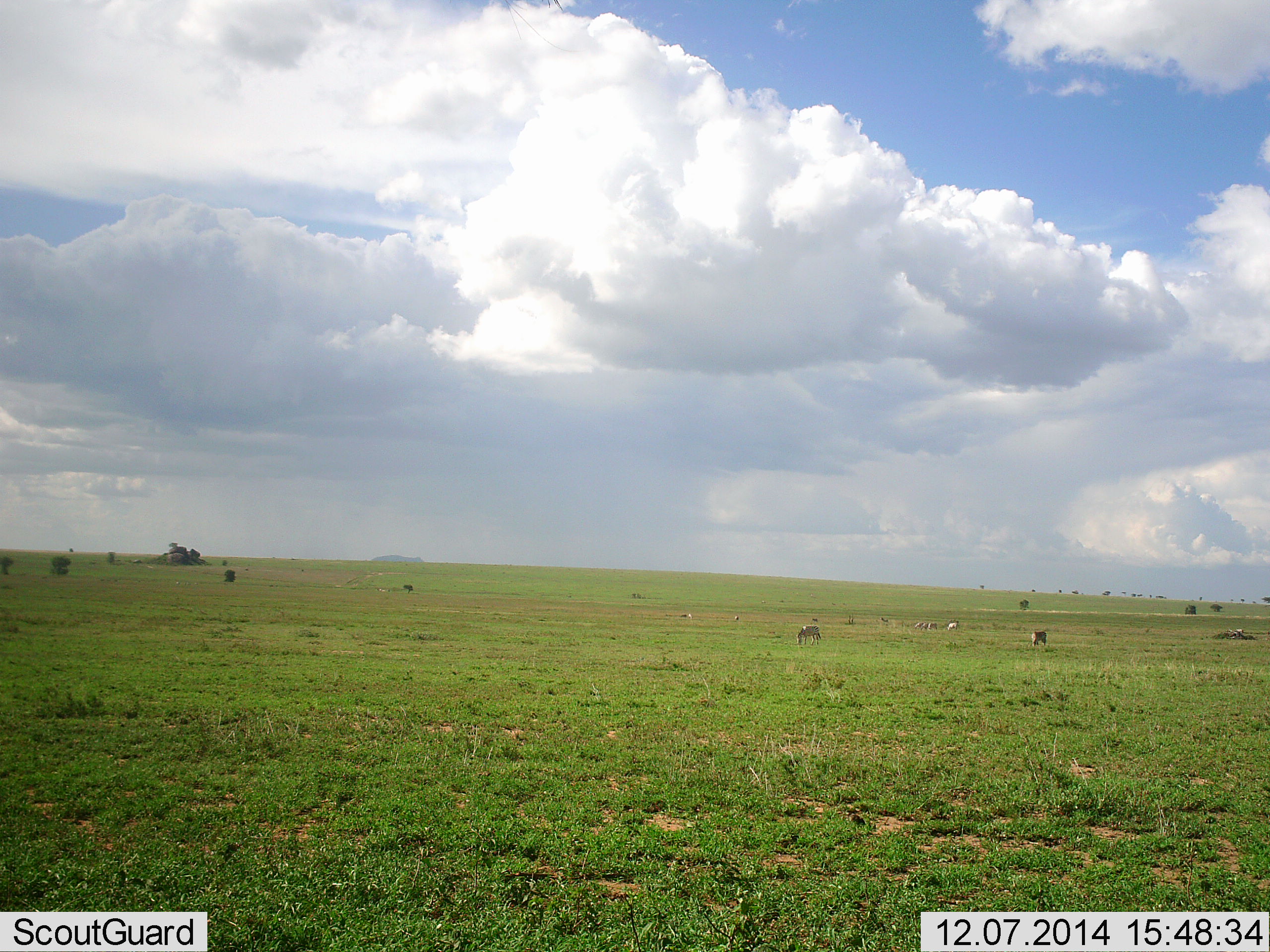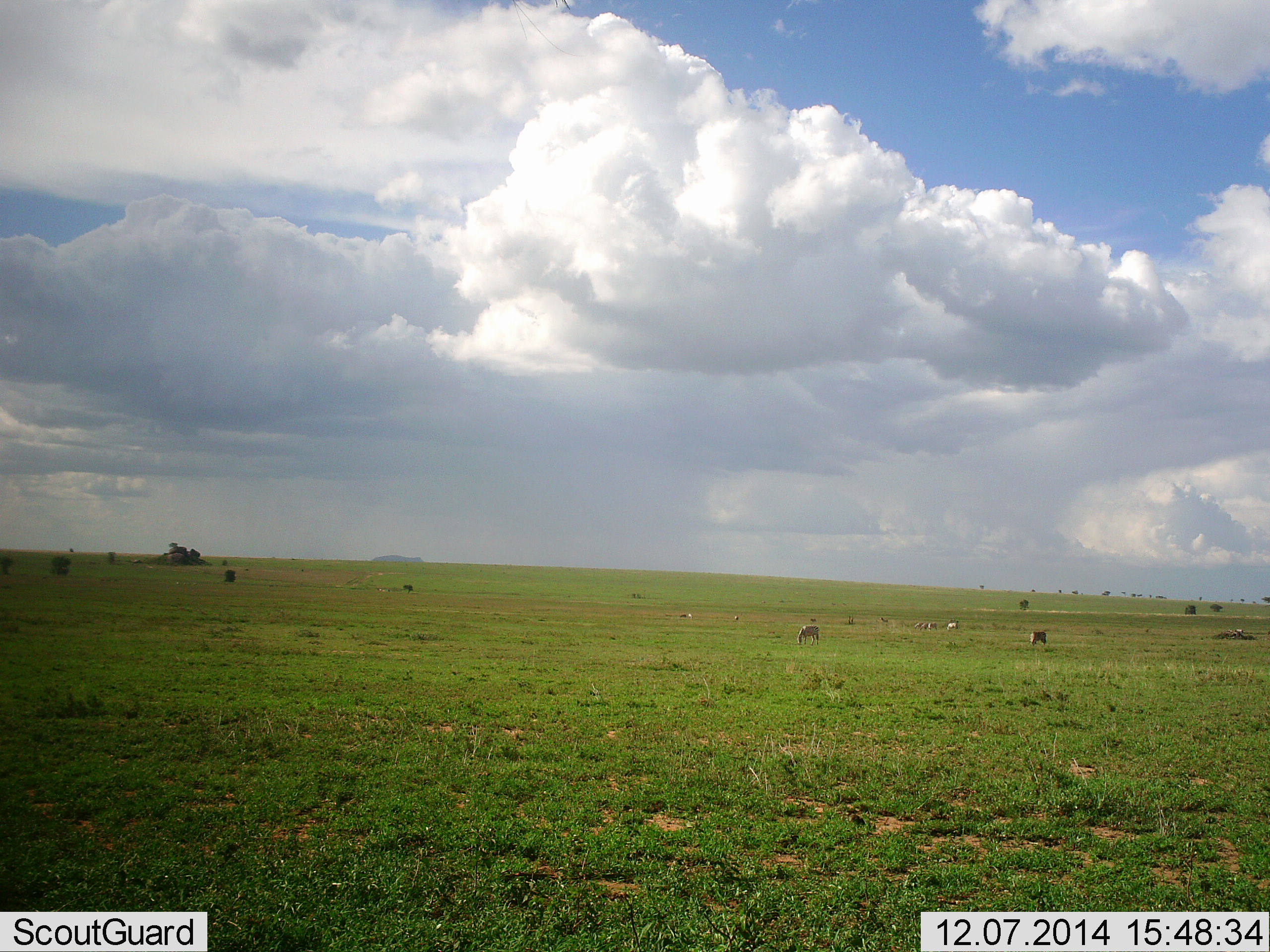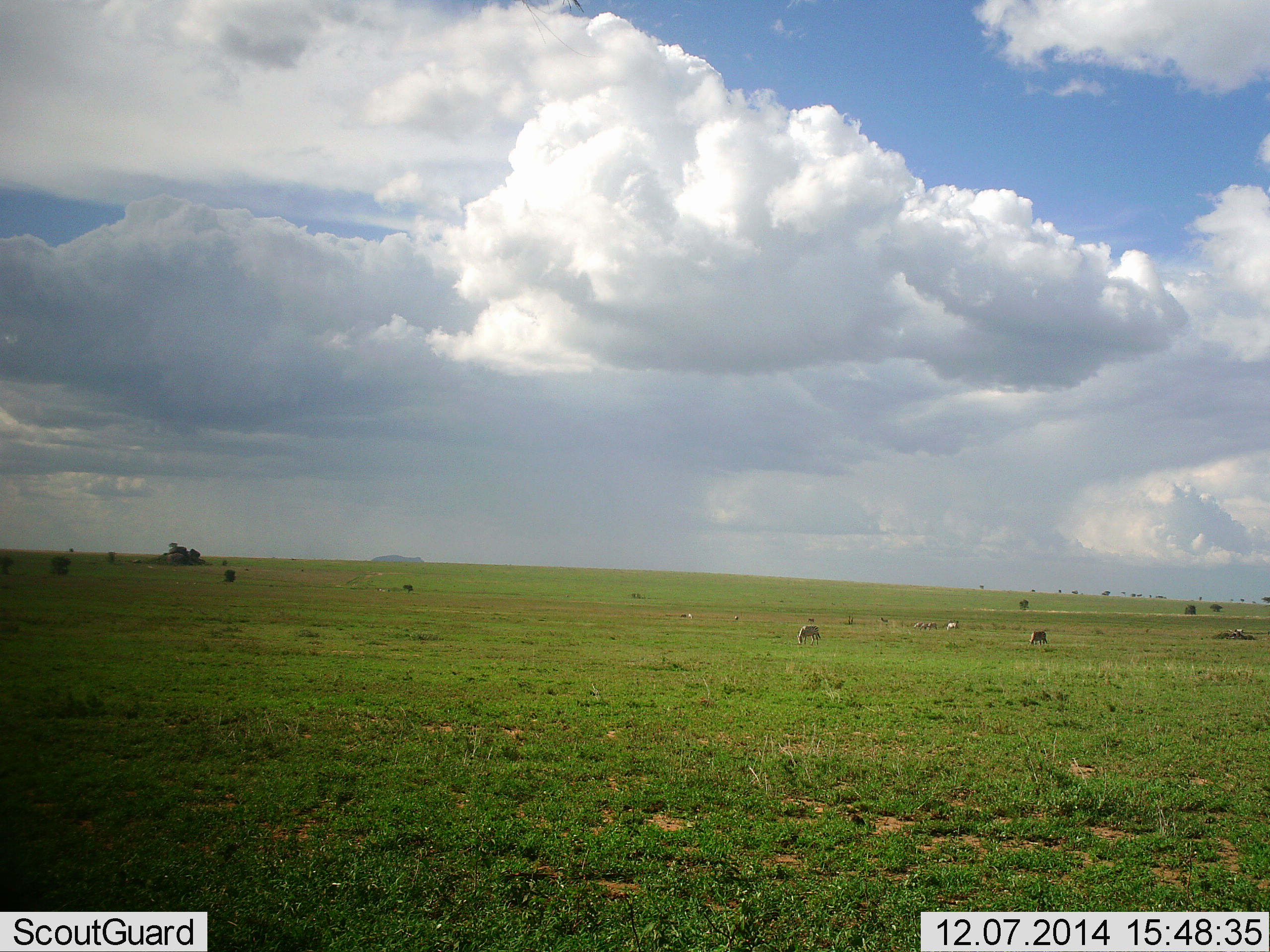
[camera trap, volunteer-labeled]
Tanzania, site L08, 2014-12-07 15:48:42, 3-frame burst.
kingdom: Animalia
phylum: Chordata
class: Mammalia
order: Perissodactyla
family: Equidae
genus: Equus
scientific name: Equus quagga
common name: plains zebra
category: zebra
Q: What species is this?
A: Zebra (plains zebra) (Equus quagga).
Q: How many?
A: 3.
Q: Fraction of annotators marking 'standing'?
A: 11%.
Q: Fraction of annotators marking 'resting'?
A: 0%.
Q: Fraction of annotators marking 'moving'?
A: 0%.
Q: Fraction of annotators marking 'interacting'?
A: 0%.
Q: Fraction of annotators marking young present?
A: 0%.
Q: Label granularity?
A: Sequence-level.